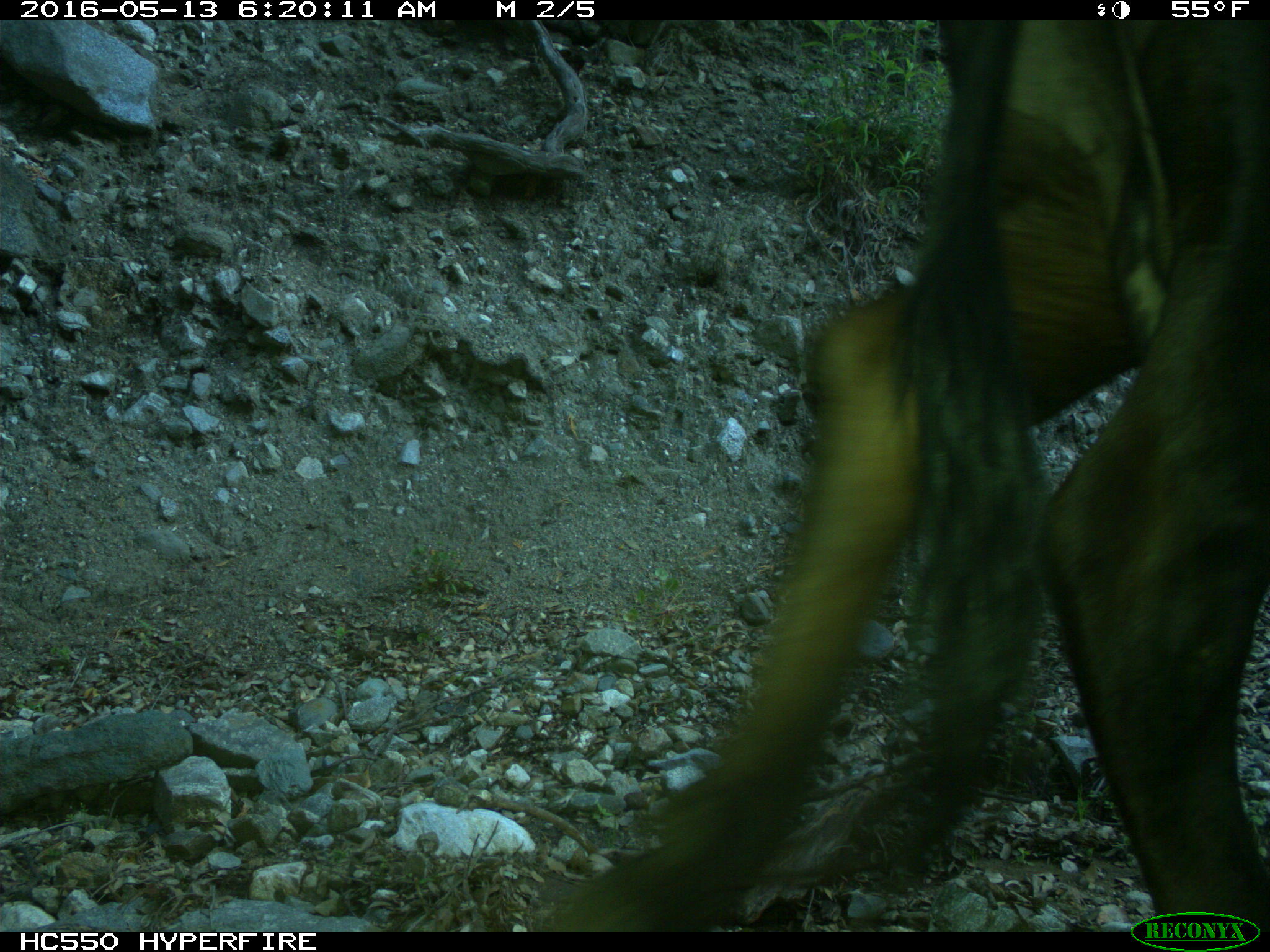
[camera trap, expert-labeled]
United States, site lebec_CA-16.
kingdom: Animalia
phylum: Chordata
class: Mammalia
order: Artiodactyla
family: Bovidae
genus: Bos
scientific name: Bos taurus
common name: domestic cow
Bos taurus (domestic cow).